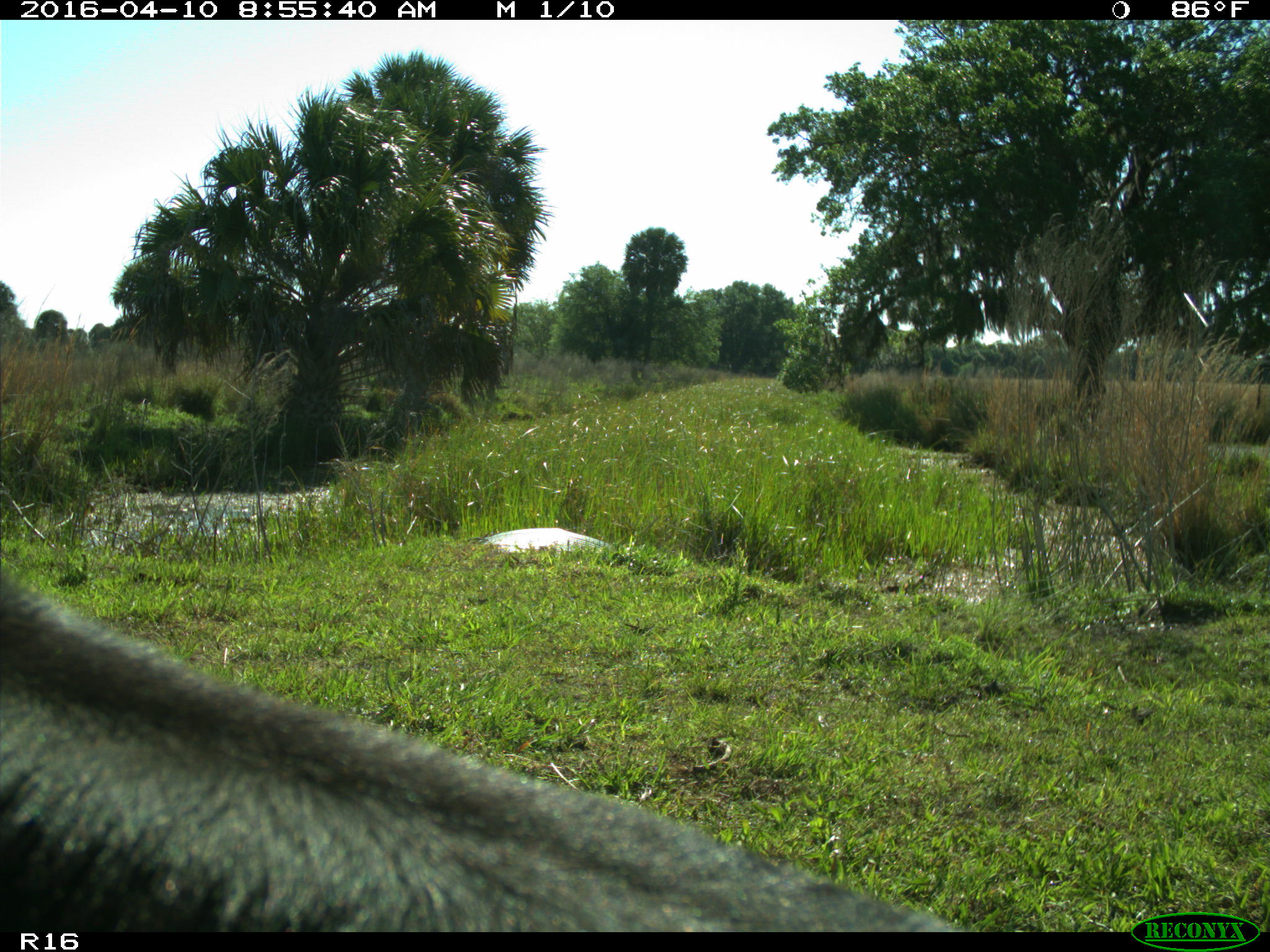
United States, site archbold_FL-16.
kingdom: Animalia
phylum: Chordata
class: Mammalia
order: Artiodactyla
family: Bovidae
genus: Bos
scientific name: Bos taurus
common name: domestic cow